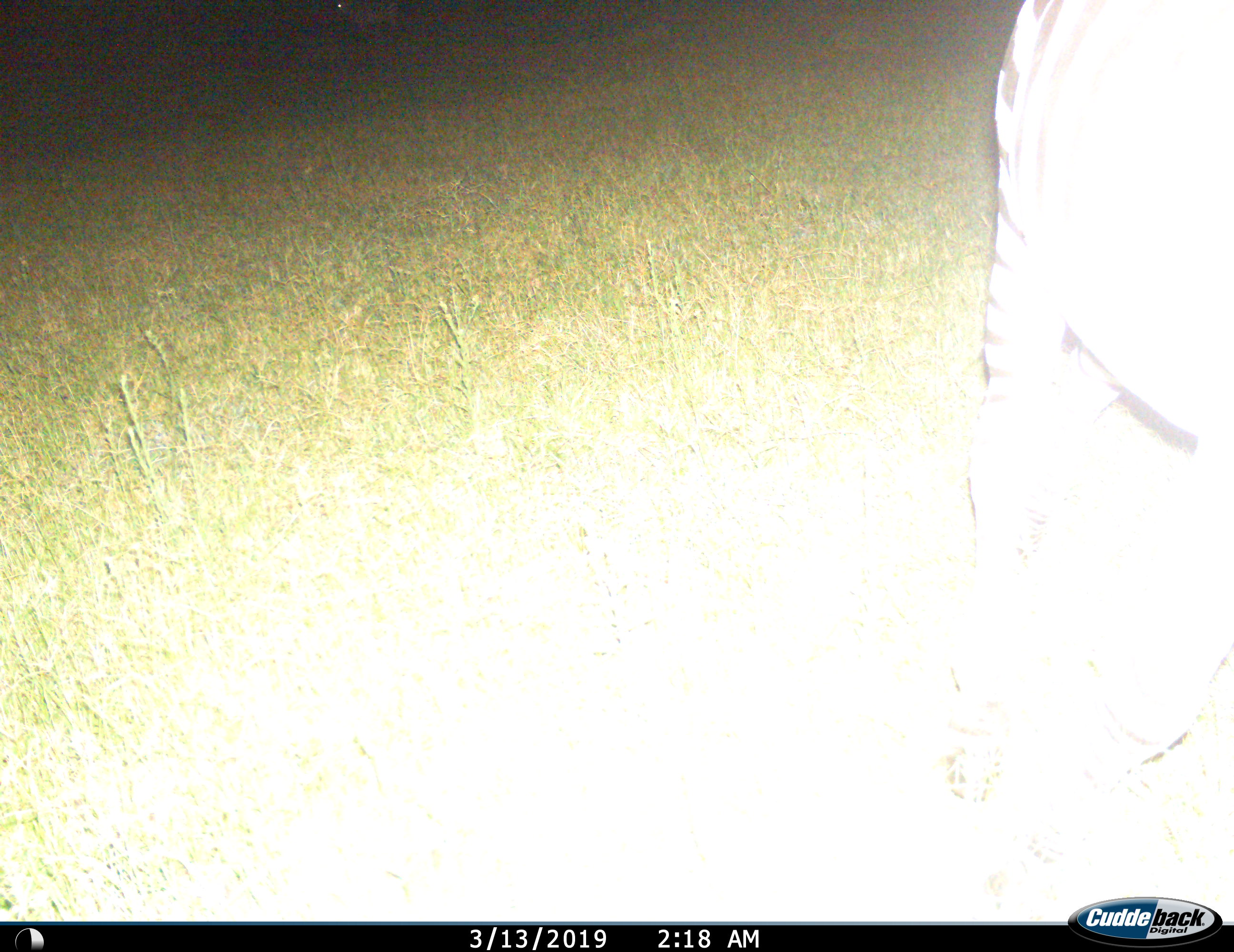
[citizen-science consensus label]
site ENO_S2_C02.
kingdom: Animalia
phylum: Chordata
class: Mammalia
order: Perissodactyla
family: Equidae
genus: Equus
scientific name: Equus quagga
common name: plains zebra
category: zebraplains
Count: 1.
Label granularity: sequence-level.